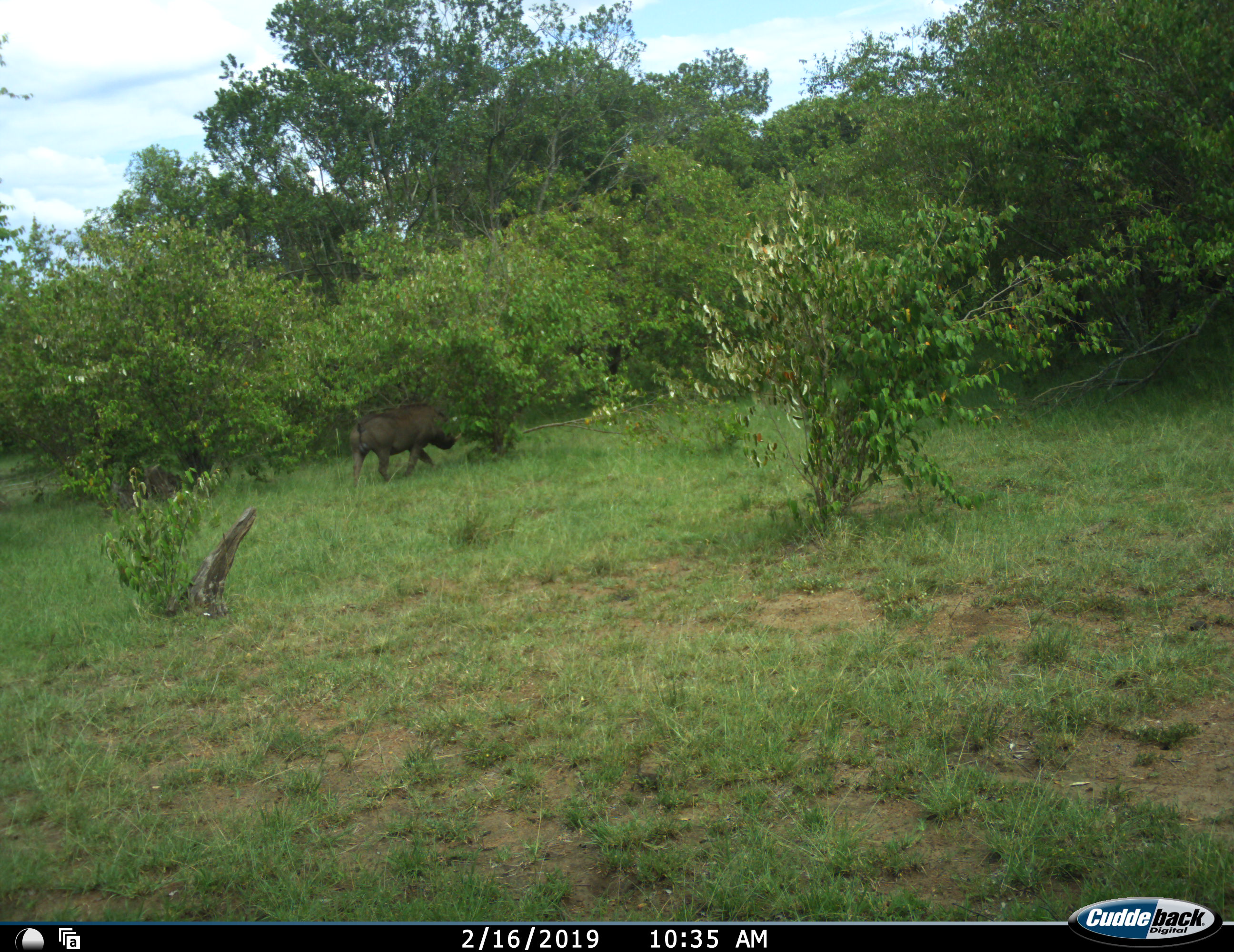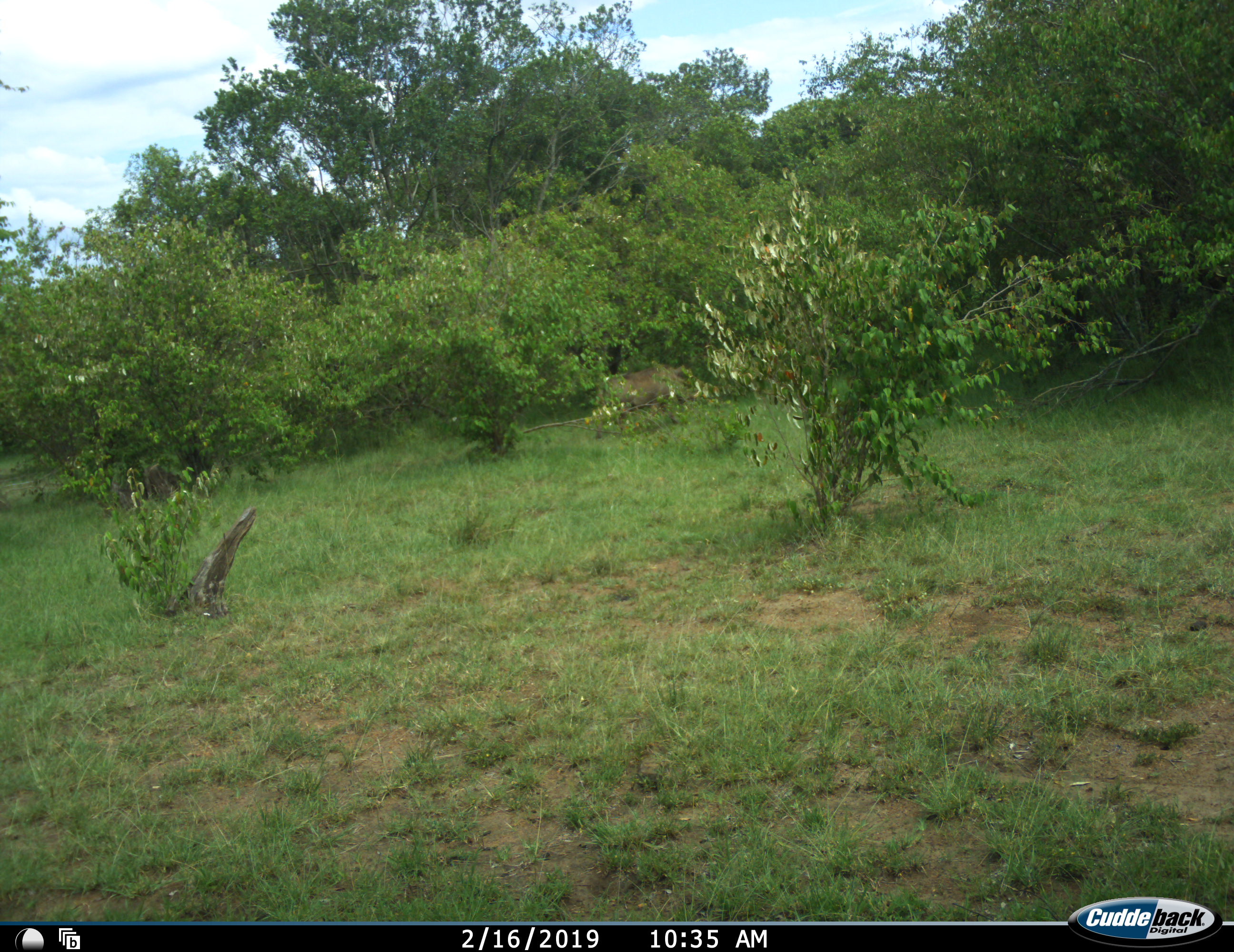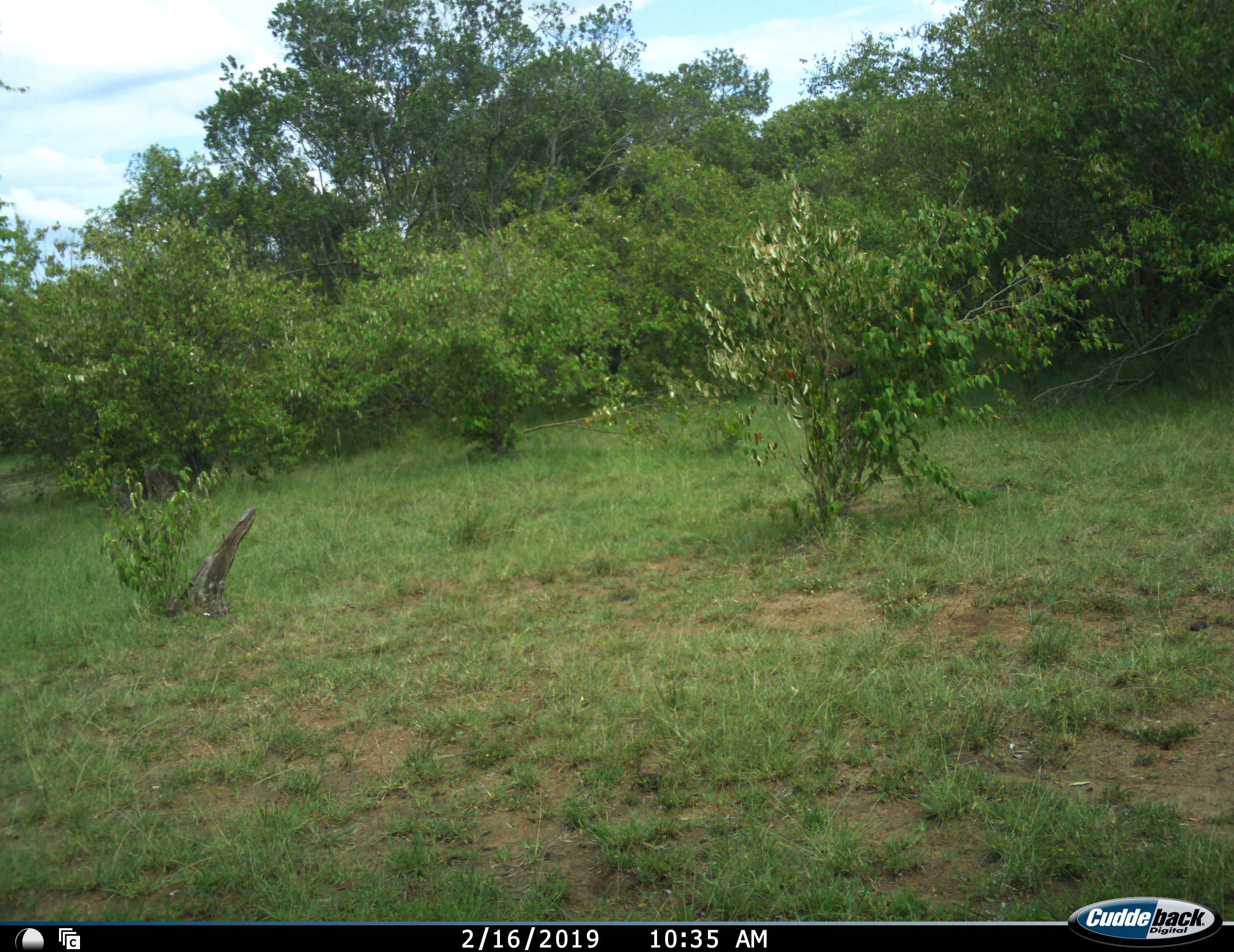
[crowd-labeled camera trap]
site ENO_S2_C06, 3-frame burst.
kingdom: Animalia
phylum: Chordata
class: Mammalia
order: Artiodactyla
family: Suidae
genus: Phacochoerus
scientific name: Phacochoerus africanus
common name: warthog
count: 1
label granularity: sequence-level